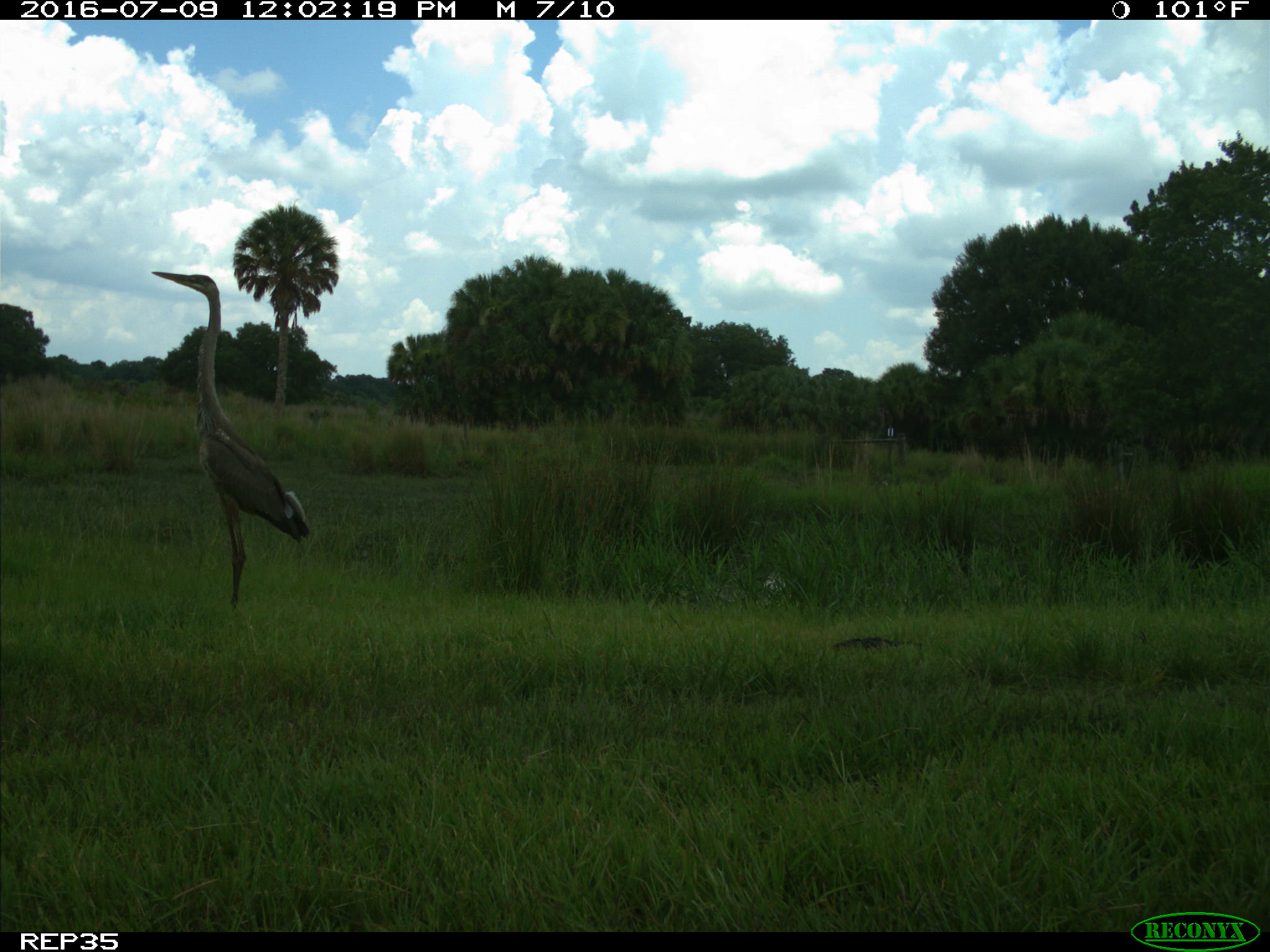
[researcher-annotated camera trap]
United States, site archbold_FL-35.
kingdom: Animalia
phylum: Chordata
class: Aves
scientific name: Aves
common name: birds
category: unidentified bird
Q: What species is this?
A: Unidentified bird (birds) (Aves).